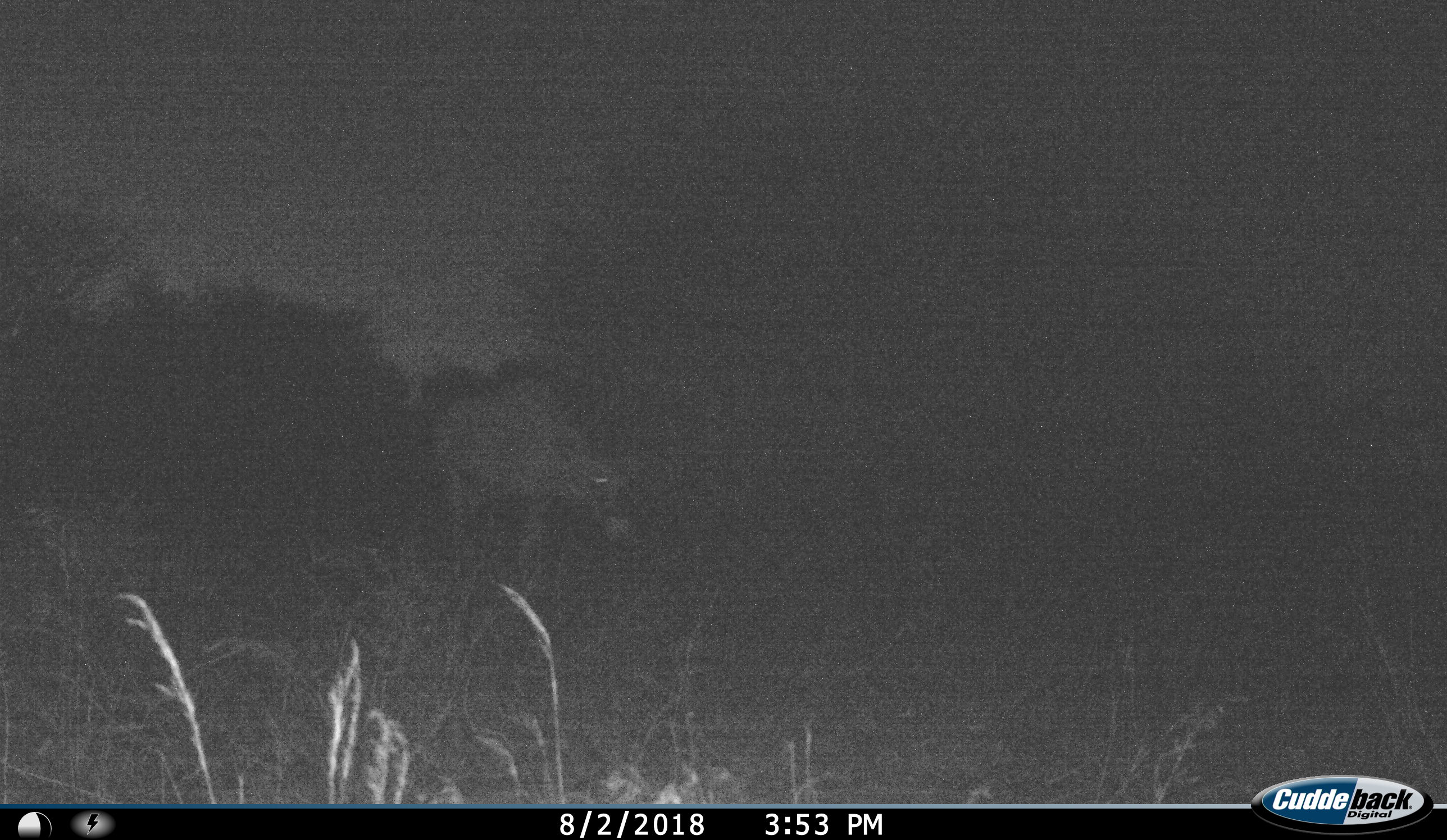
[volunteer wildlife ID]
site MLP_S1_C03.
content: unidentified animal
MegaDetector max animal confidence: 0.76